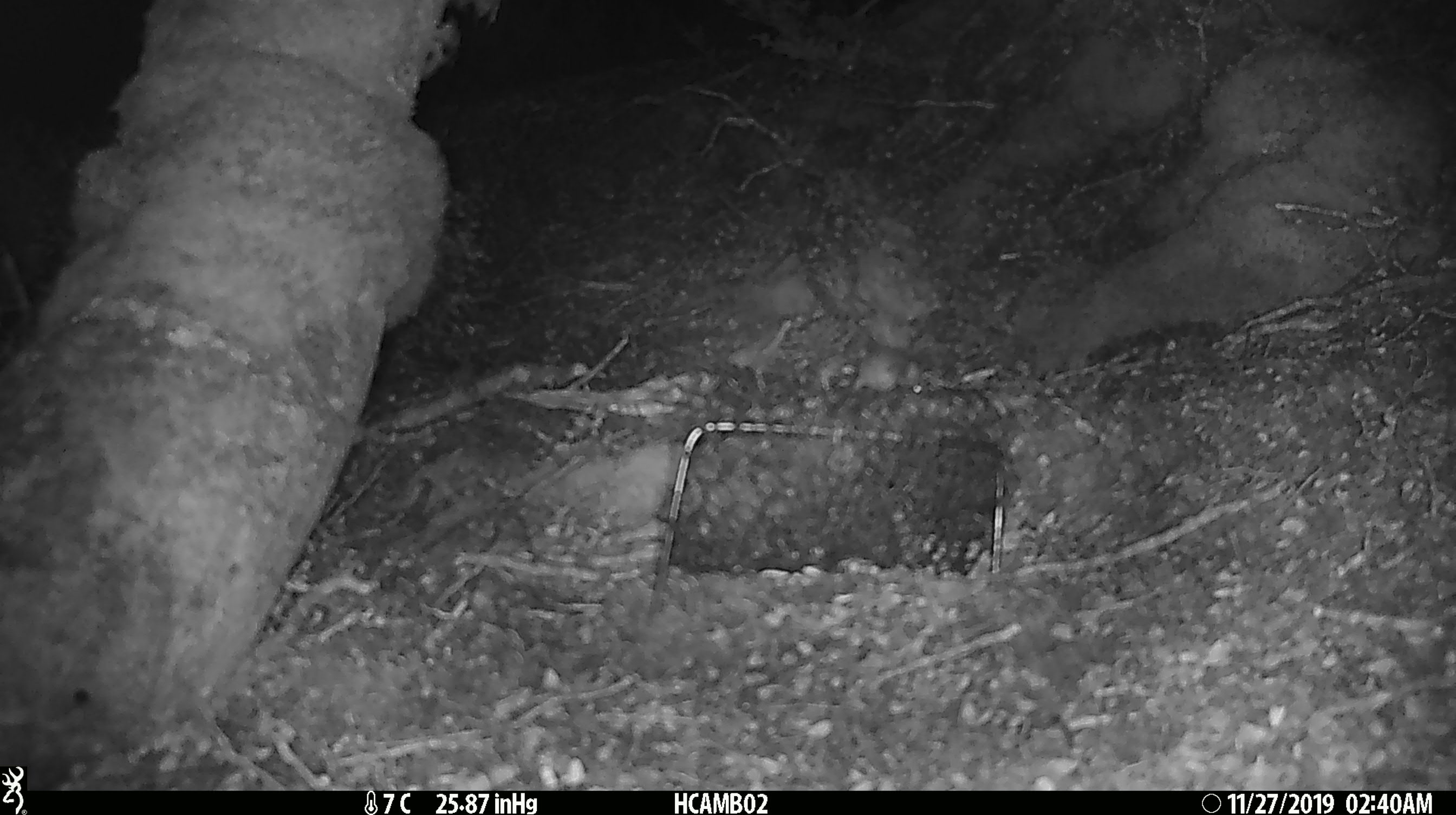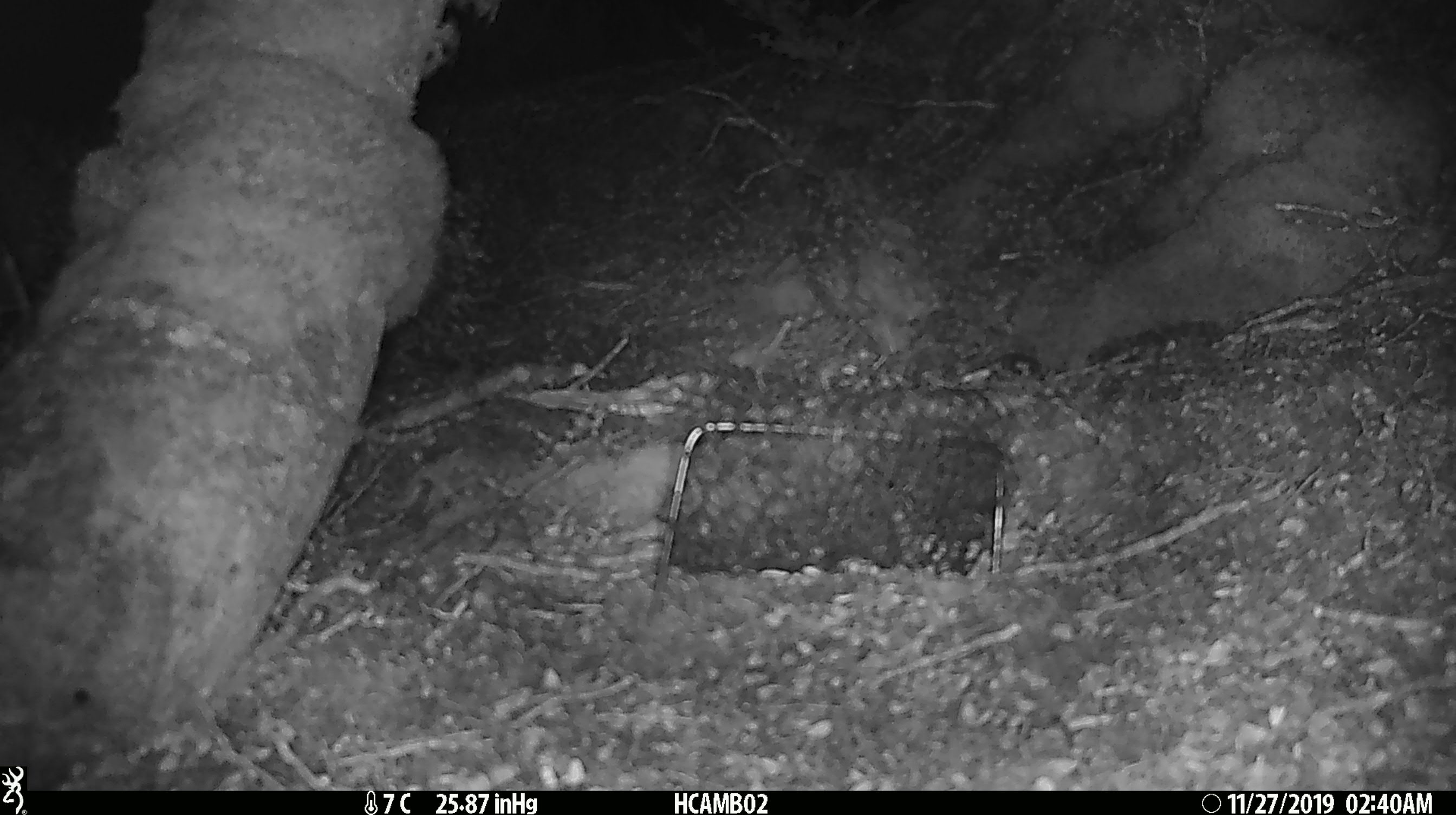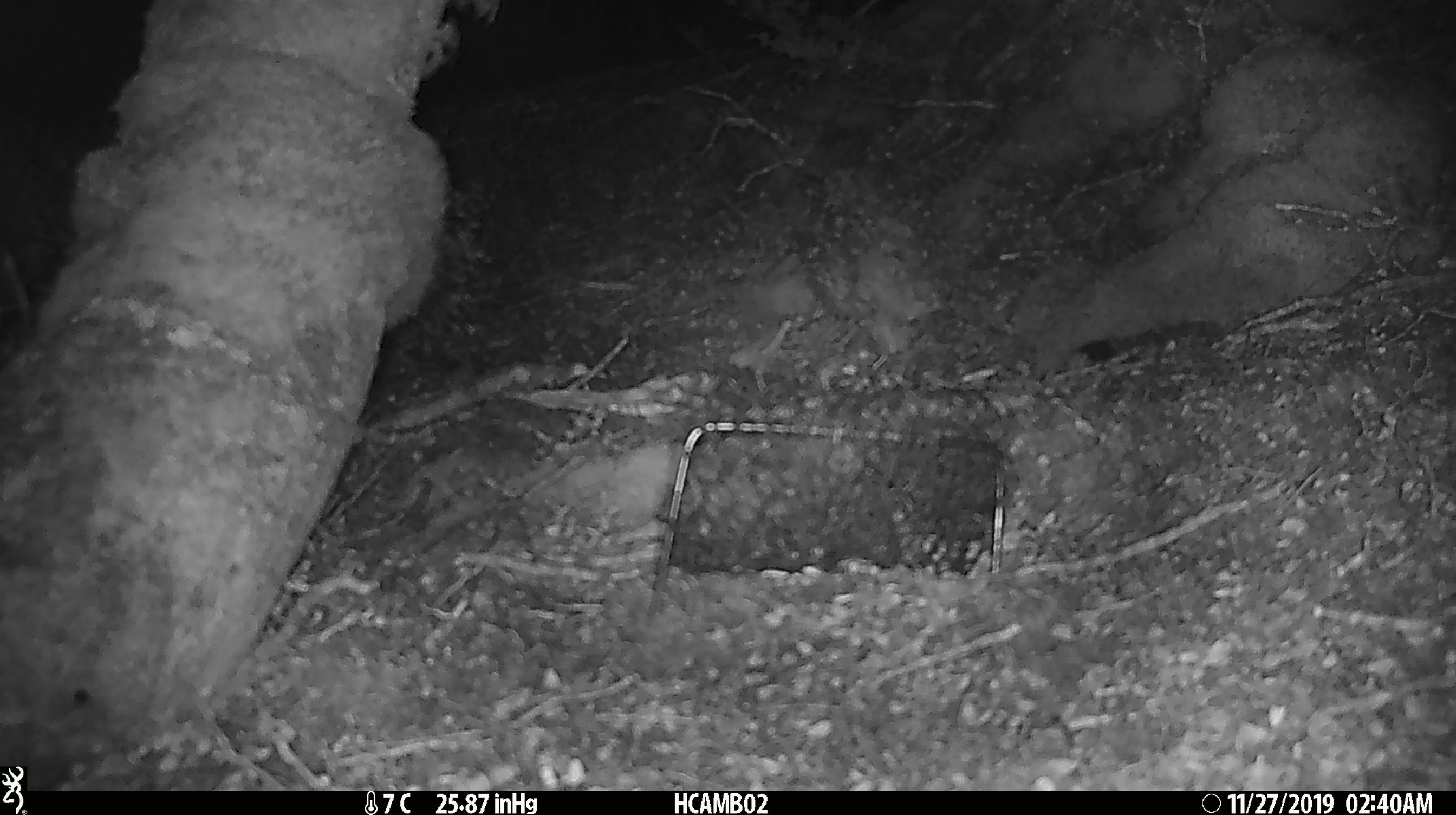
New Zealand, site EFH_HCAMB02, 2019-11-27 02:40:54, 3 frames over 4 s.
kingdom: Animalia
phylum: Chordata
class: Mammalia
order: Rodentia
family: Muridae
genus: Mus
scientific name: Mus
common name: mouse